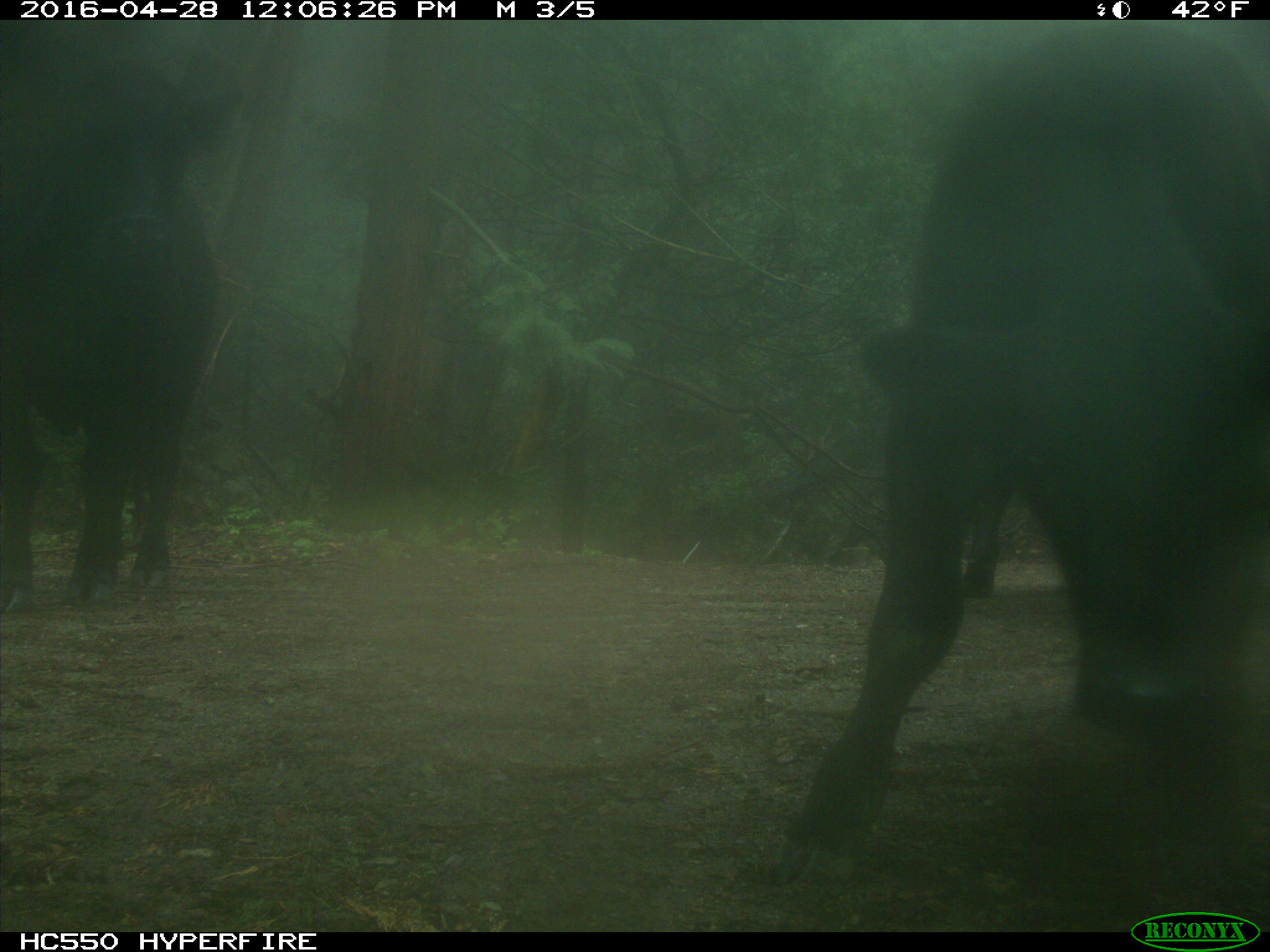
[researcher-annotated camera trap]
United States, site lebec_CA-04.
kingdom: Animalia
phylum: Chordata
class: Mammalia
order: Artiodactyla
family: Bovidae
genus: Bos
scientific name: Bos taurus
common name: domestic cow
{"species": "Bos taurus (domestic cow)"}